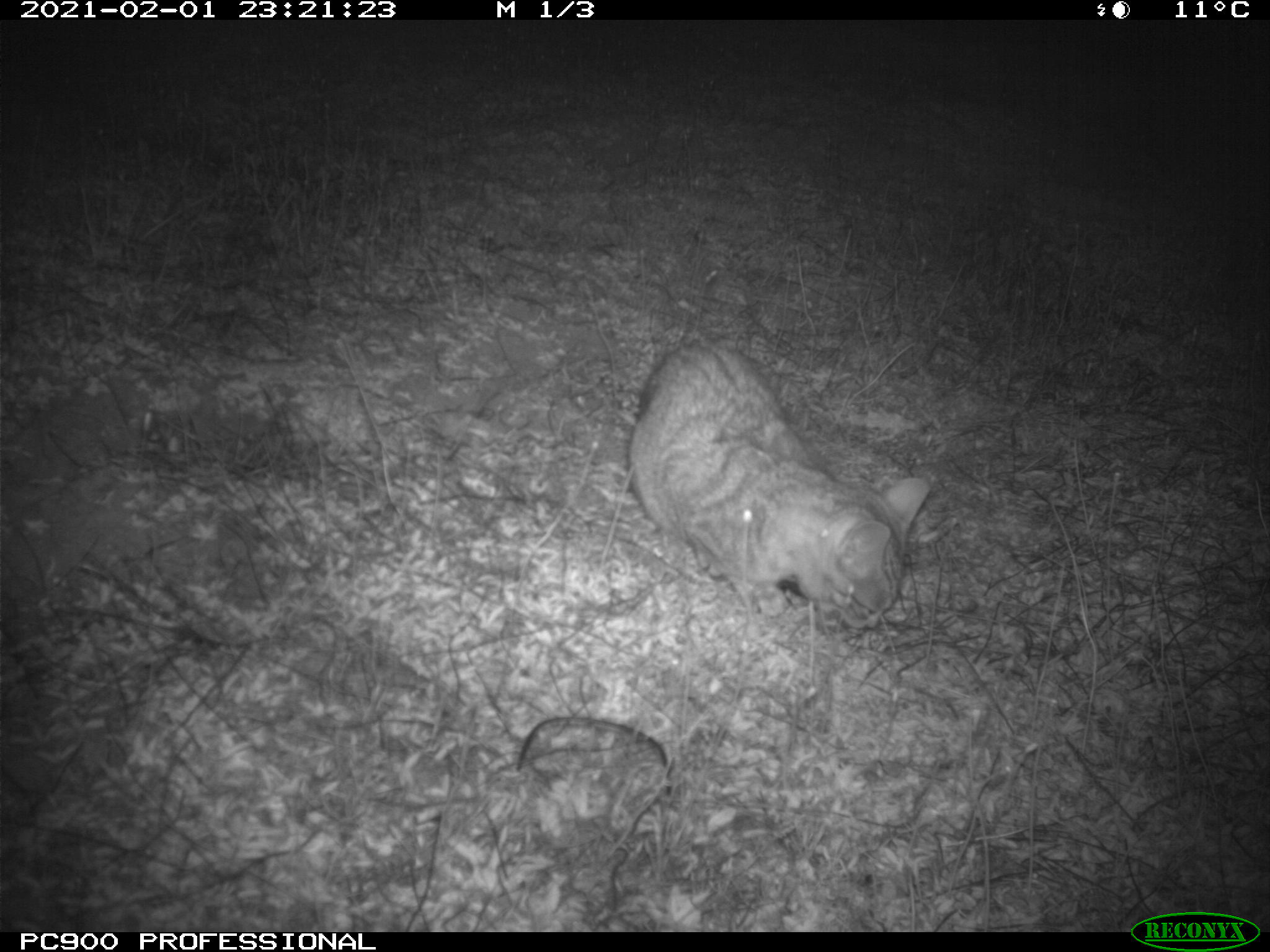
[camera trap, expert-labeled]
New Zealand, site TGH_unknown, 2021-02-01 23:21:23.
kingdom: Animalia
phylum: Chordata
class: Mammalia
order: Carnivora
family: Felidae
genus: Felis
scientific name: Felis catus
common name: domestic cat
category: cat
Cat (domestic cat) (Felis catus).